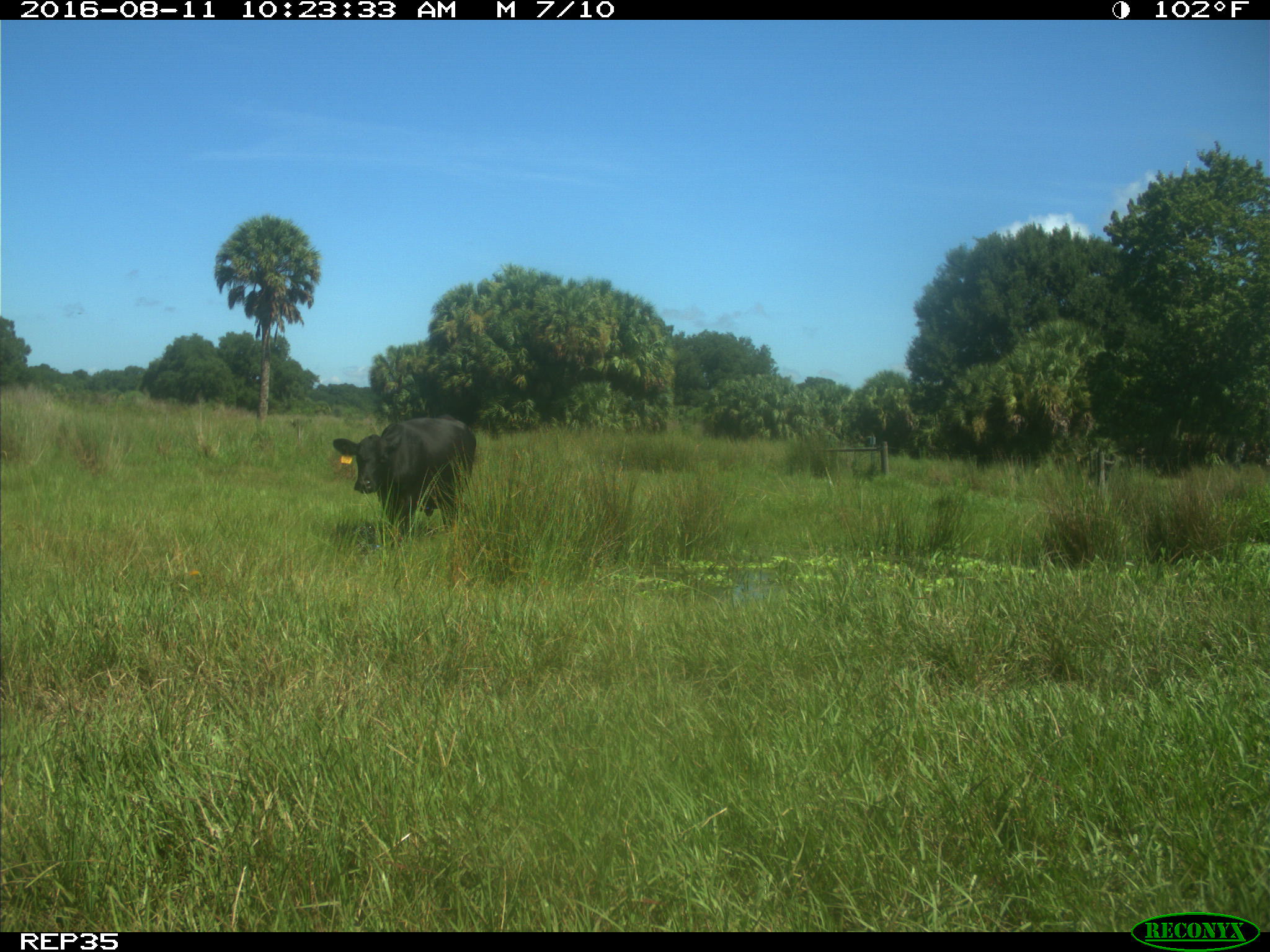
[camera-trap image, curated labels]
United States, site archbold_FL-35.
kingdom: Animalia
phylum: Chordata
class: Mammalia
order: Artiodactyla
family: Bovidae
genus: Bos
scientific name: Bos taurus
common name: domestic cow